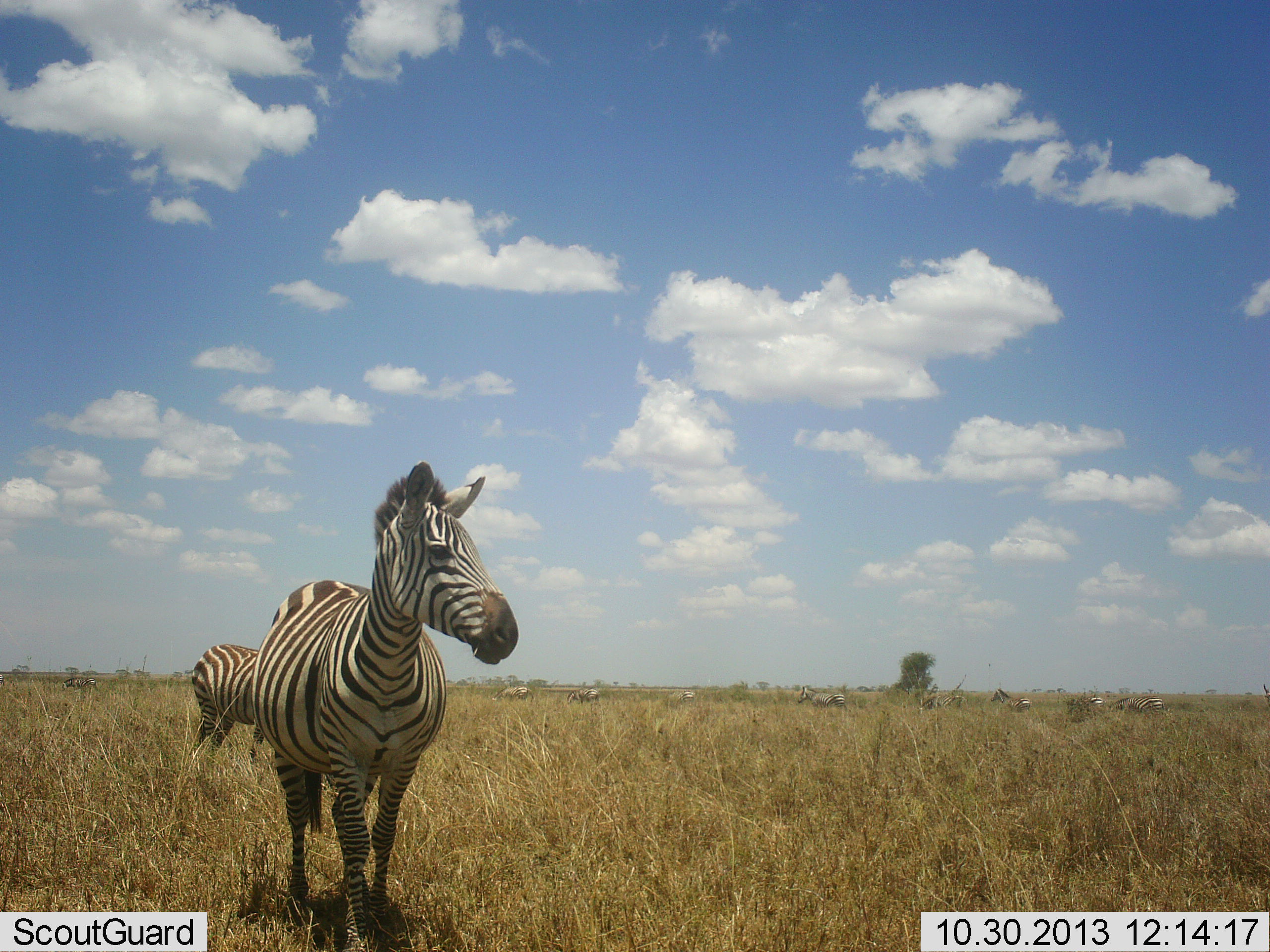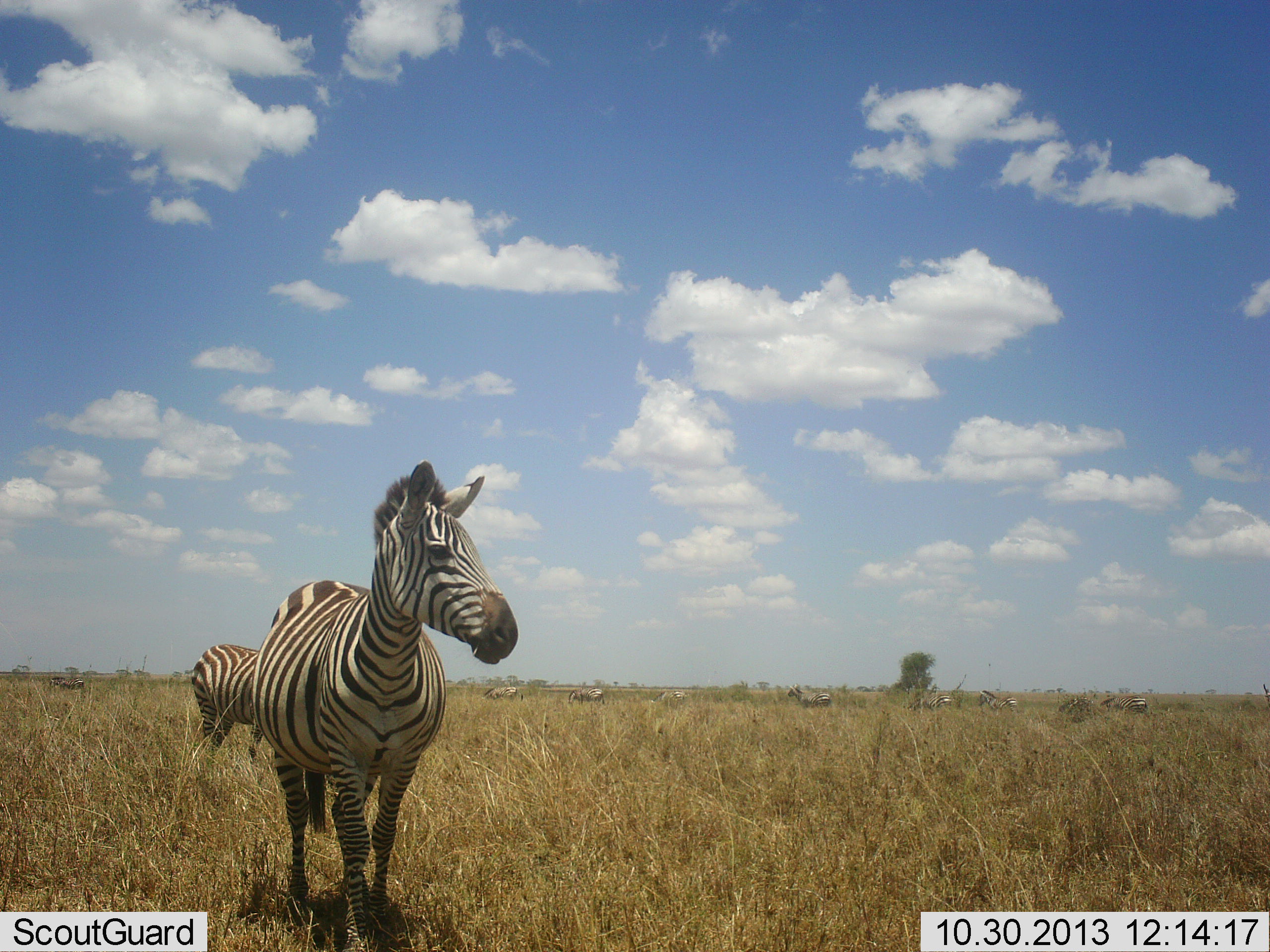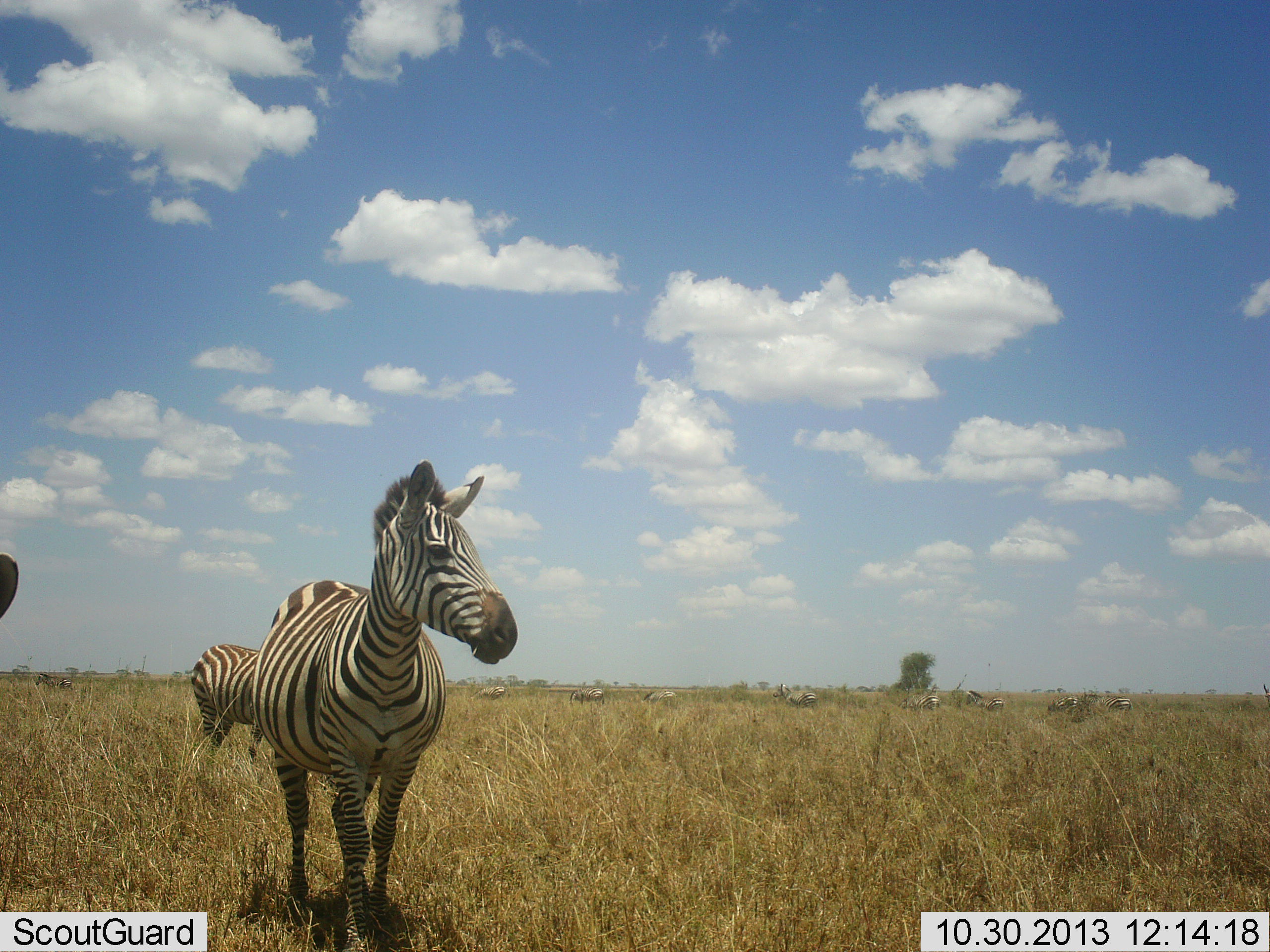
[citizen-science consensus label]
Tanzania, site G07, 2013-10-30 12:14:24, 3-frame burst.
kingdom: Animalia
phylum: Chordata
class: Mammalia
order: Perissodactyla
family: Equidae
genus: Equus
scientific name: Equus quagga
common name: plains zebra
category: zebra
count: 3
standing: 87%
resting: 0%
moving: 43%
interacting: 0%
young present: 0%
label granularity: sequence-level